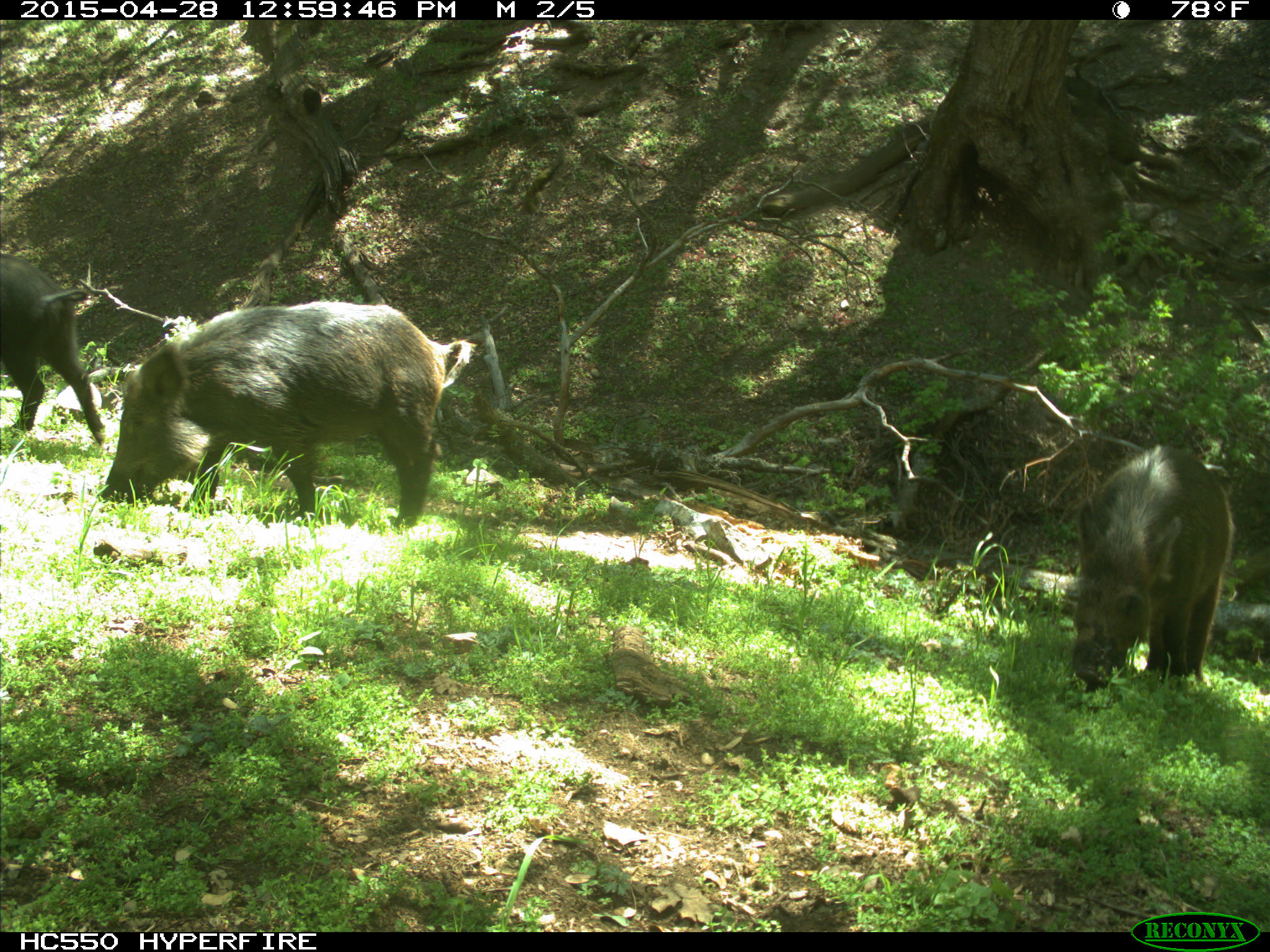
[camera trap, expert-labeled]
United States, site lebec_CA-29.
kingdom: Animalia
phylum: Chordata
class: Mammalia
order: Artiodactyla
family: Suidae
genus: Sus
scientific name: Sus scrofa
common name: wild boar